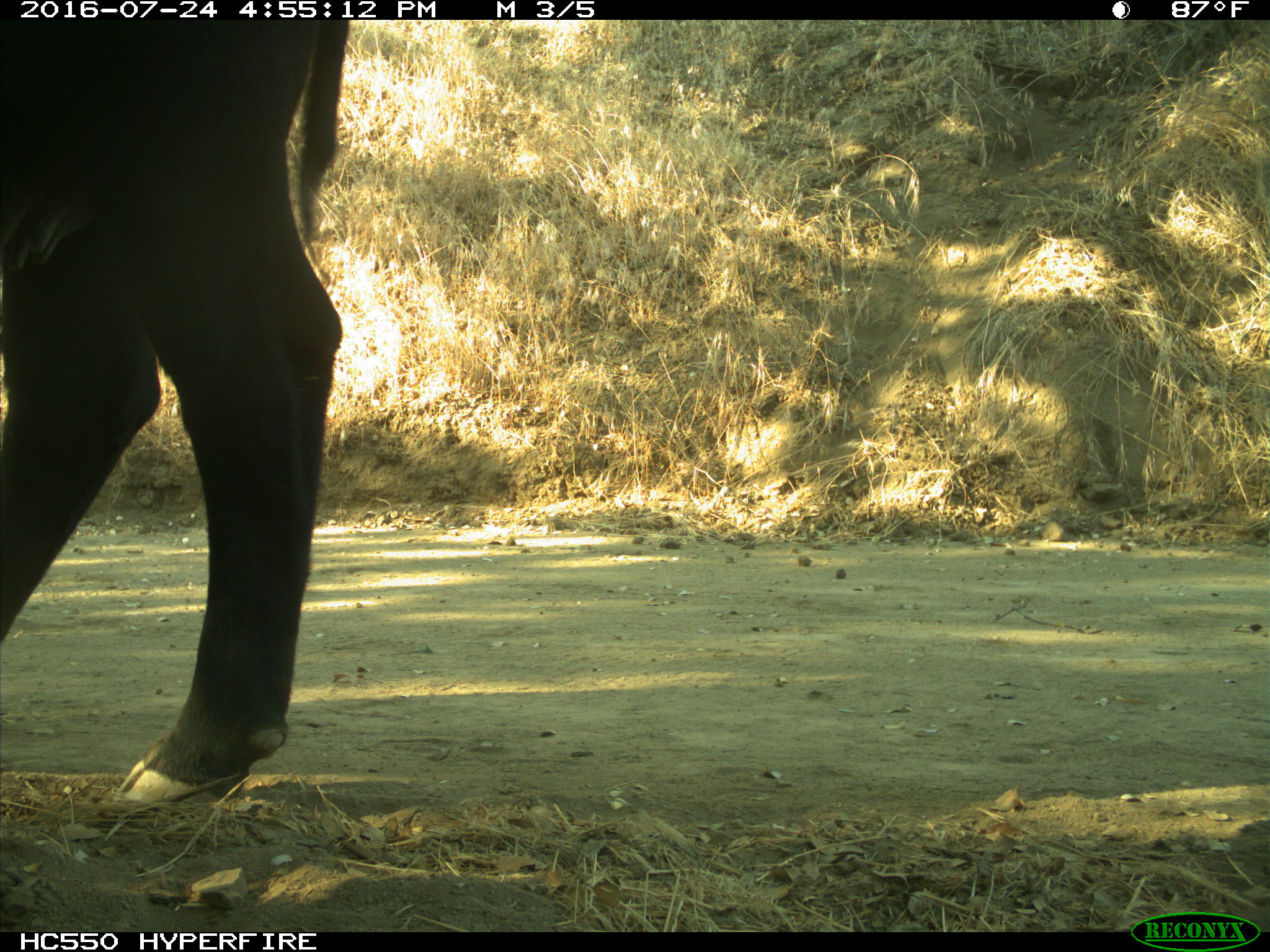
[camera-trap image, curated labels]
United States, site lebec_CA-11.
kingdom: Animalia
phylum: Chordata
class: Mammalia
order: Artiodactyla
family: Bovidae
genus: Bos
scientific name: Bos taurus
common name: domestic cow